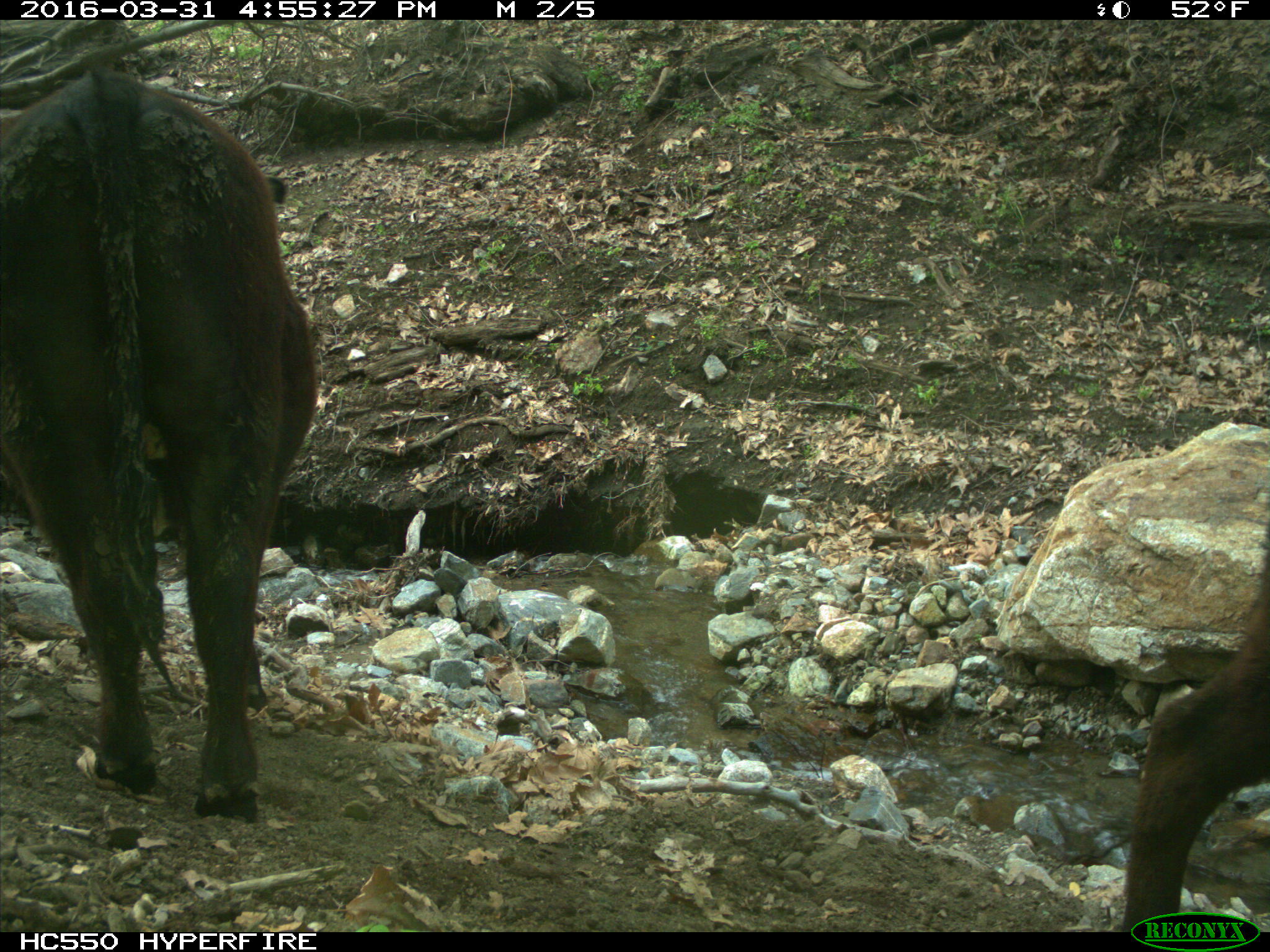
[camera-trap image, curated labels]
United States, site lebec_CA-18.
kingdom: Animalia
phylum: Chordata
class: Mammalia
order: Artiodactyla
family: Bovidae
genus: Bos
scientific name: Bos taurus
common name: domestic cow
Bos taurus (domestic cow).